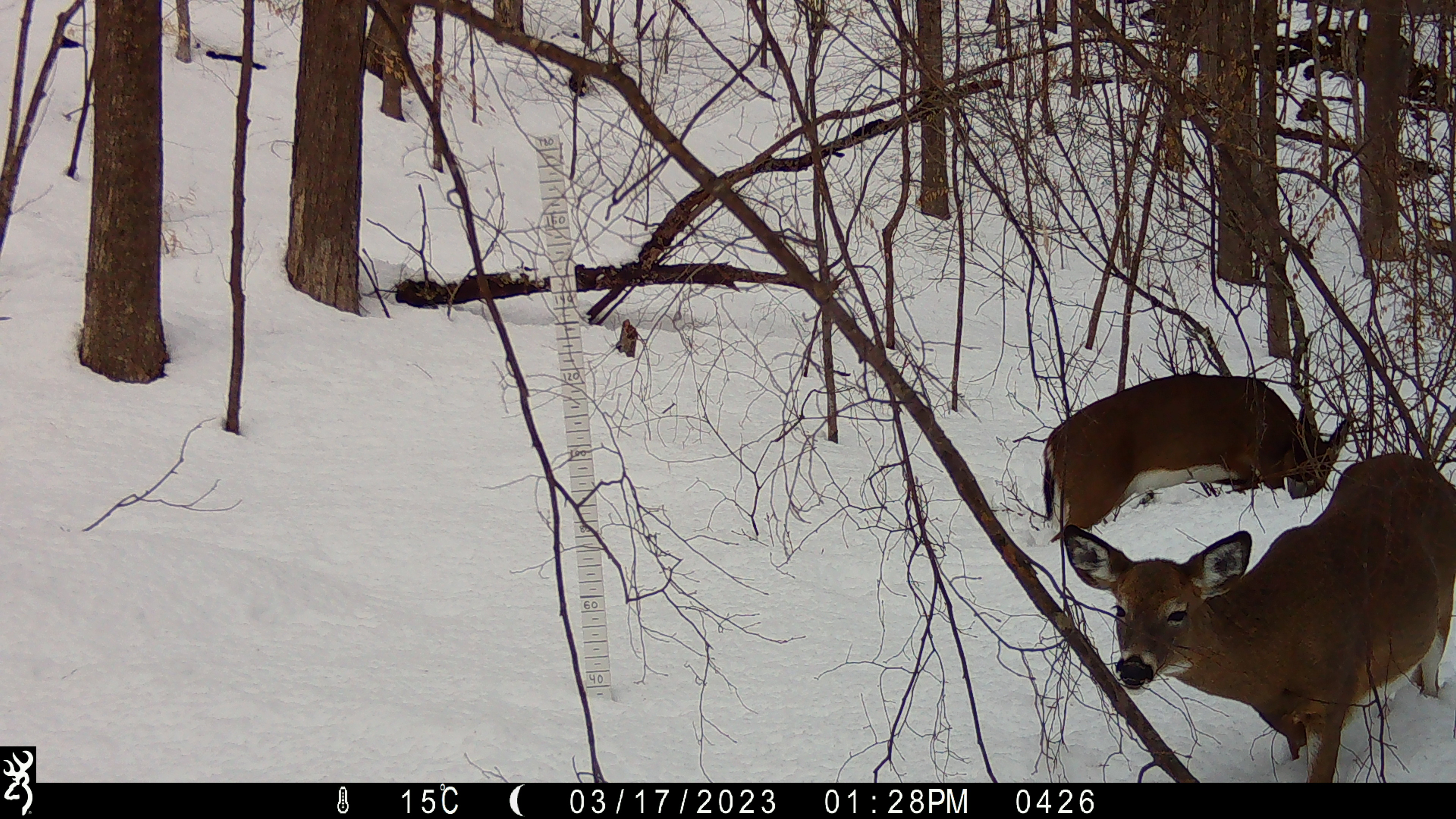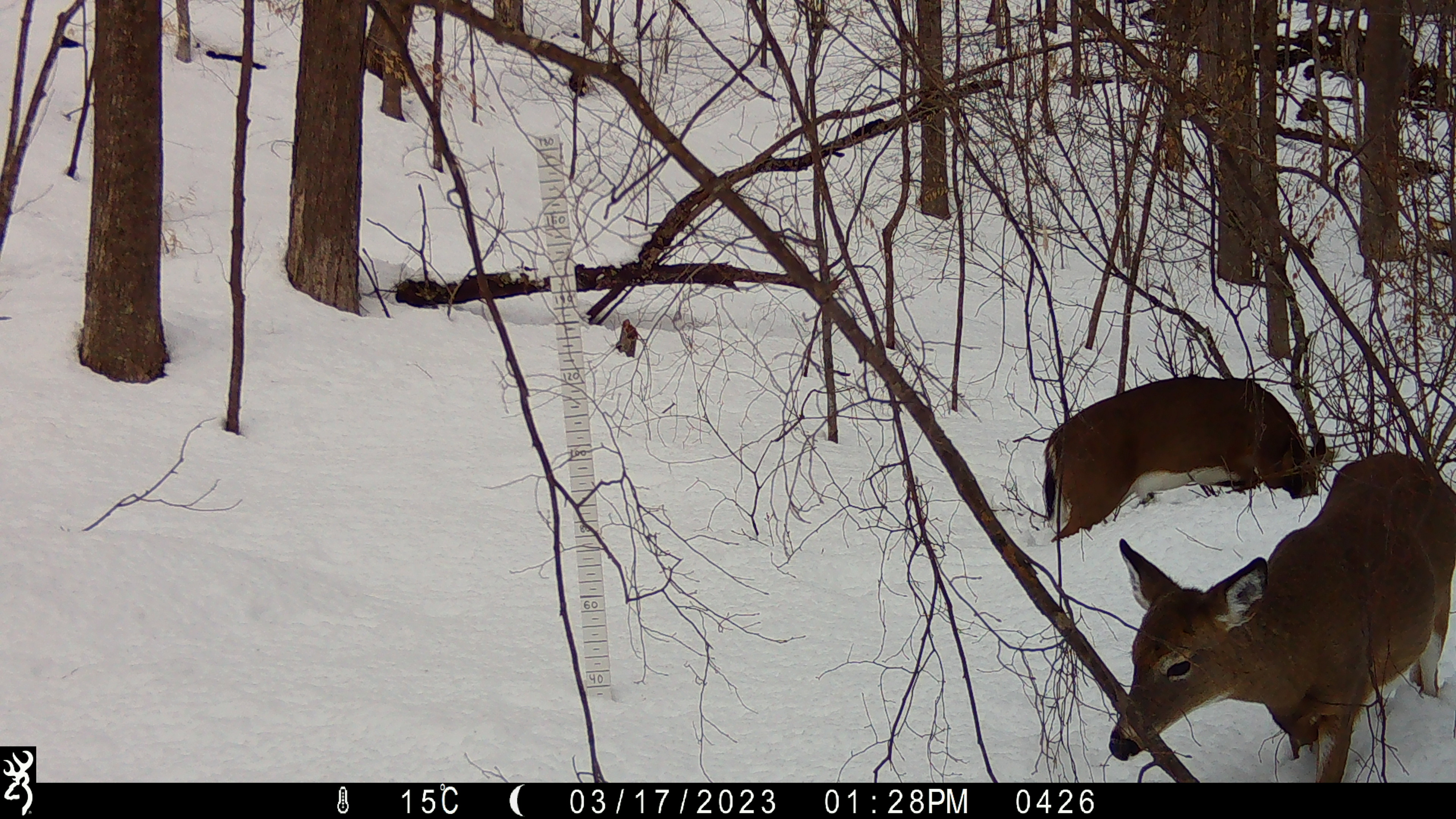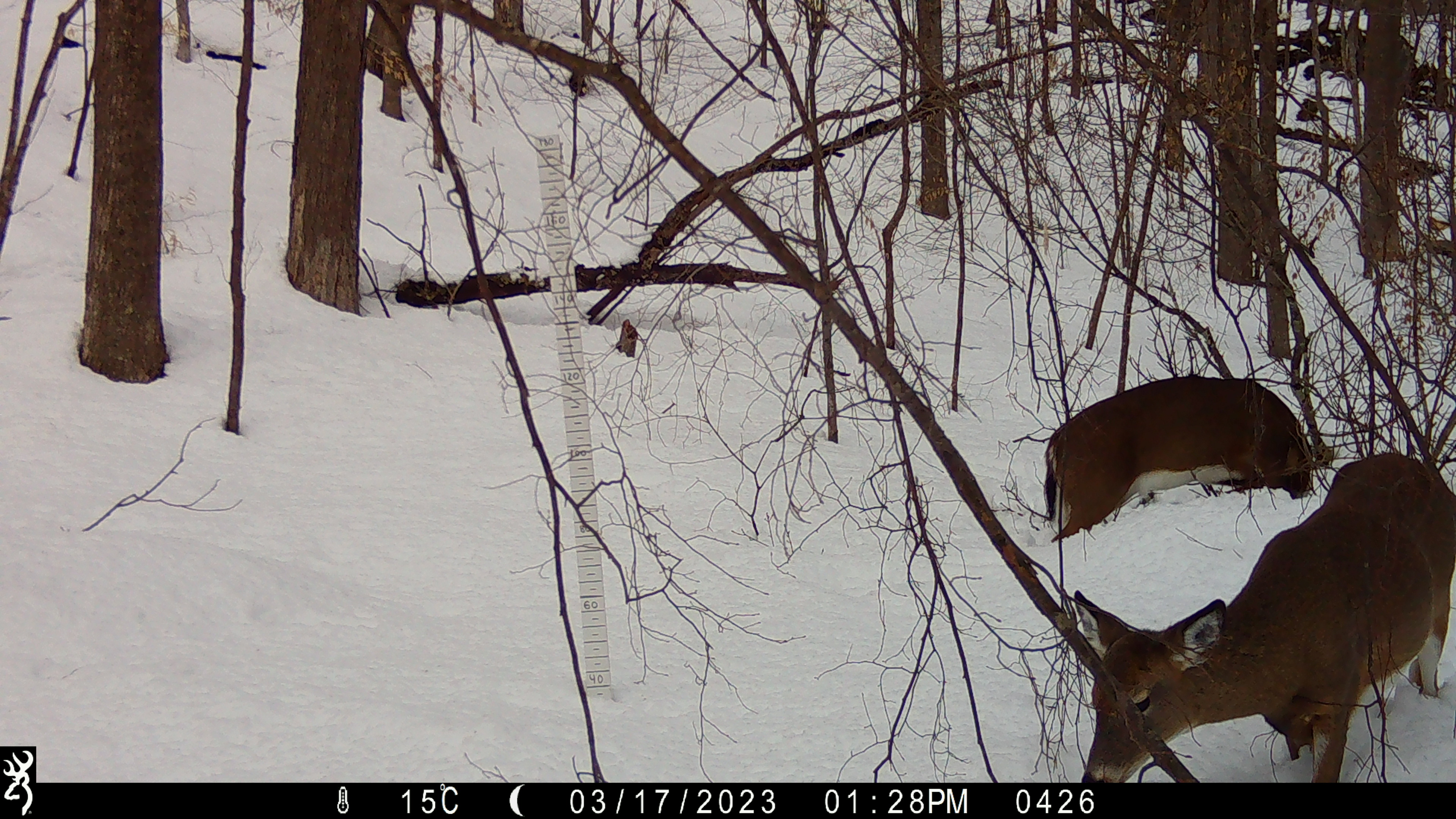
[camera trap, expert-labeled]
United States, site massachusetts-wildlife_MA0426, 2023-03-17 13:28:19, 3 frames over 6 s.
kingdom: Animalia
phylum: Chordata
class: Mammalia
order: Artiodactyla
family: Cervidae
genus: Odocoileus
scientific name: Odocoileus virginianus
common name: white-tailed deer